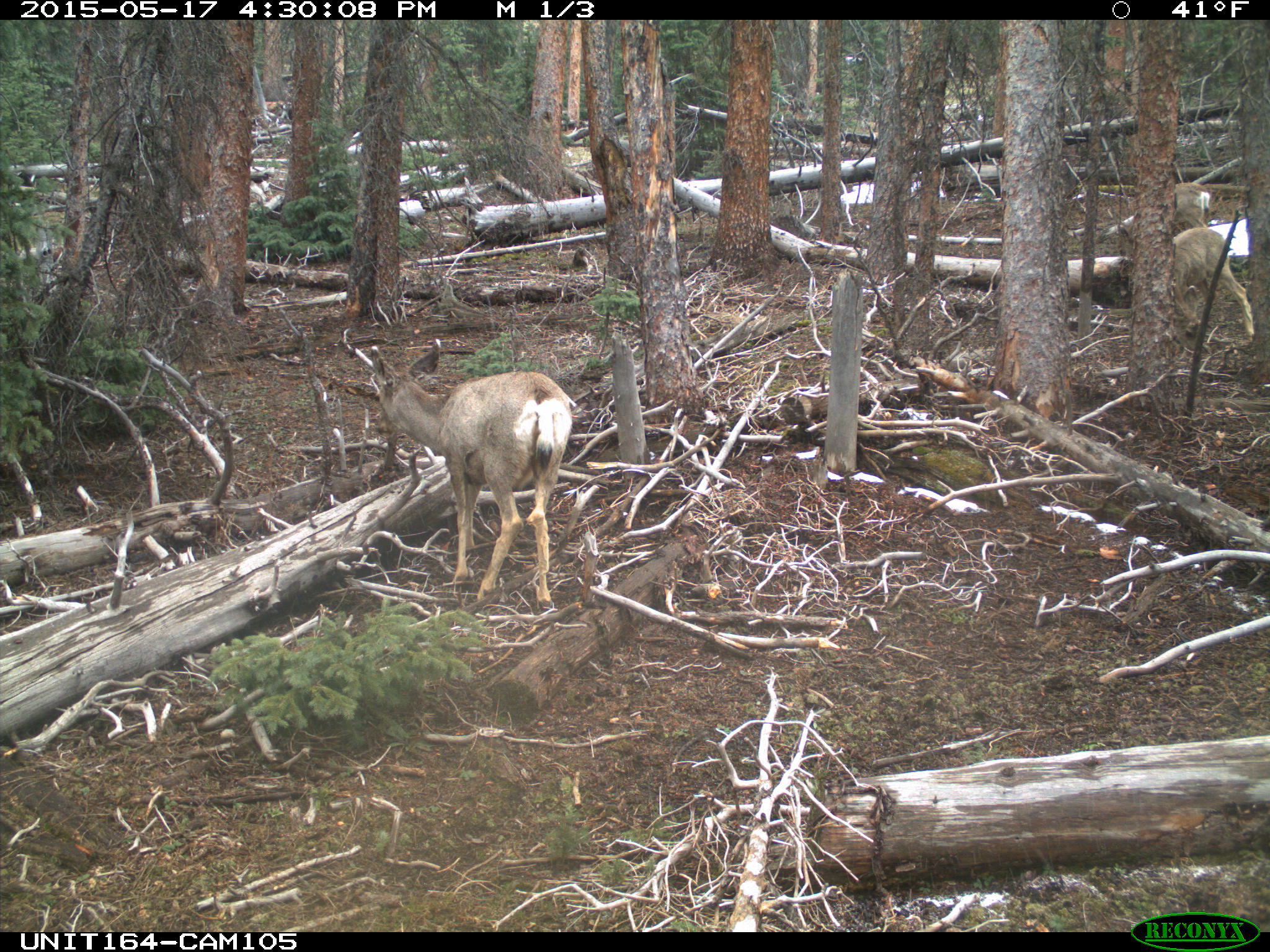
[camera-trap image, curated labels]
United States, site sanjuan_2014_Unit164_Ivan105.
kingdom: Animalia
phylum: Chordata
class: Mammalia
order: Artiodactyla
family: Cervidae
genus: Odocoileus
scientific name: Odocoileus hemionus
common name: mule deer